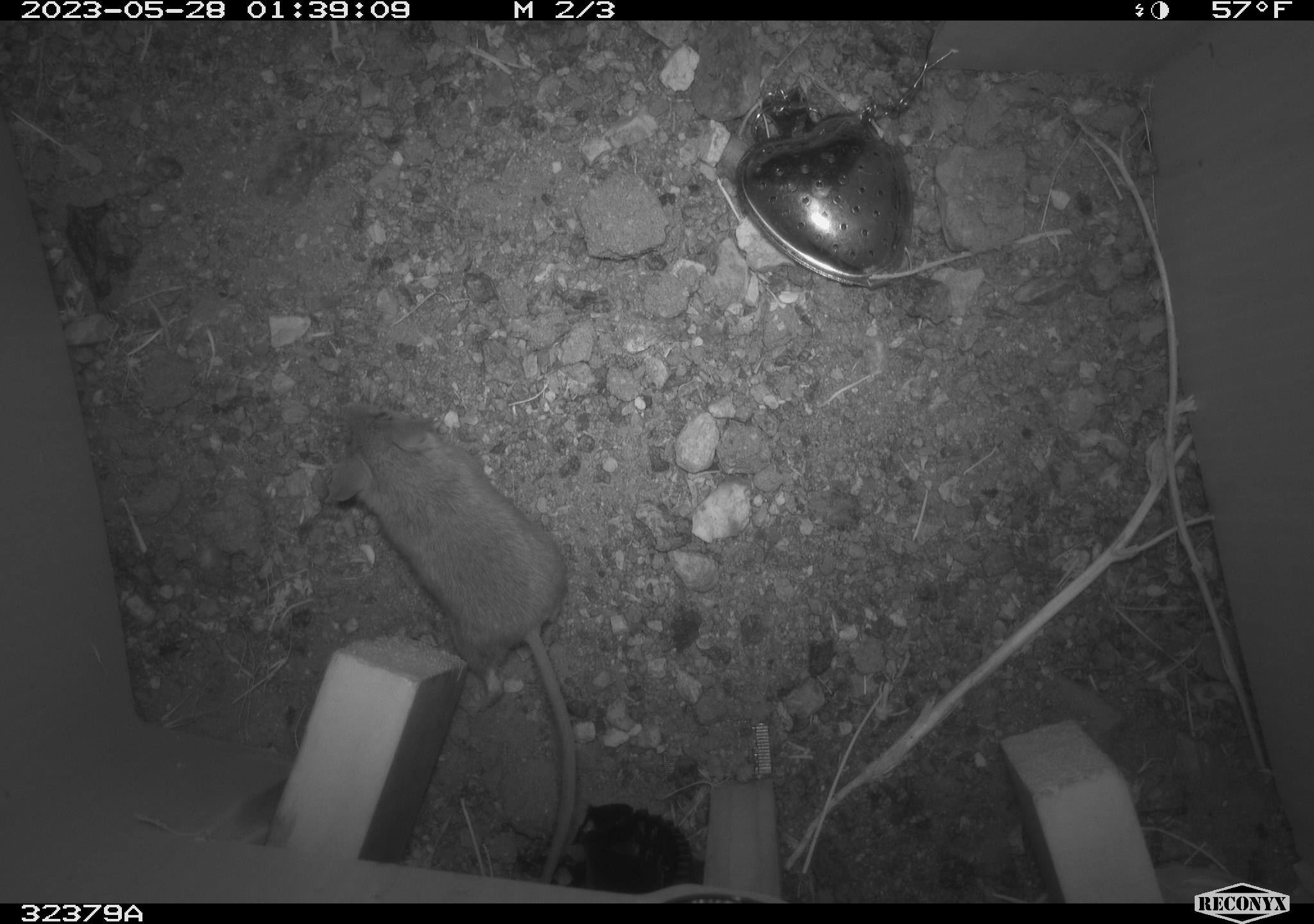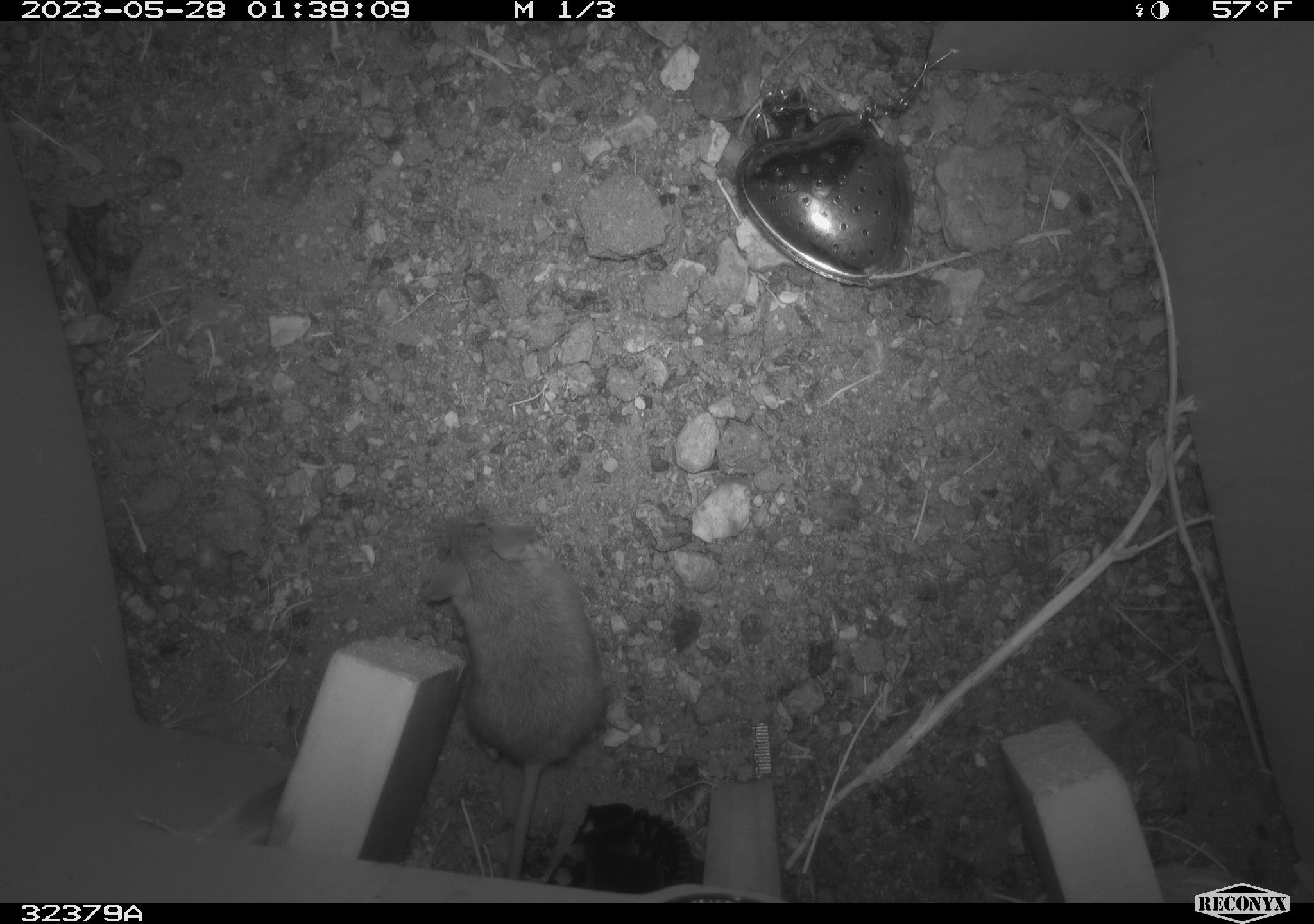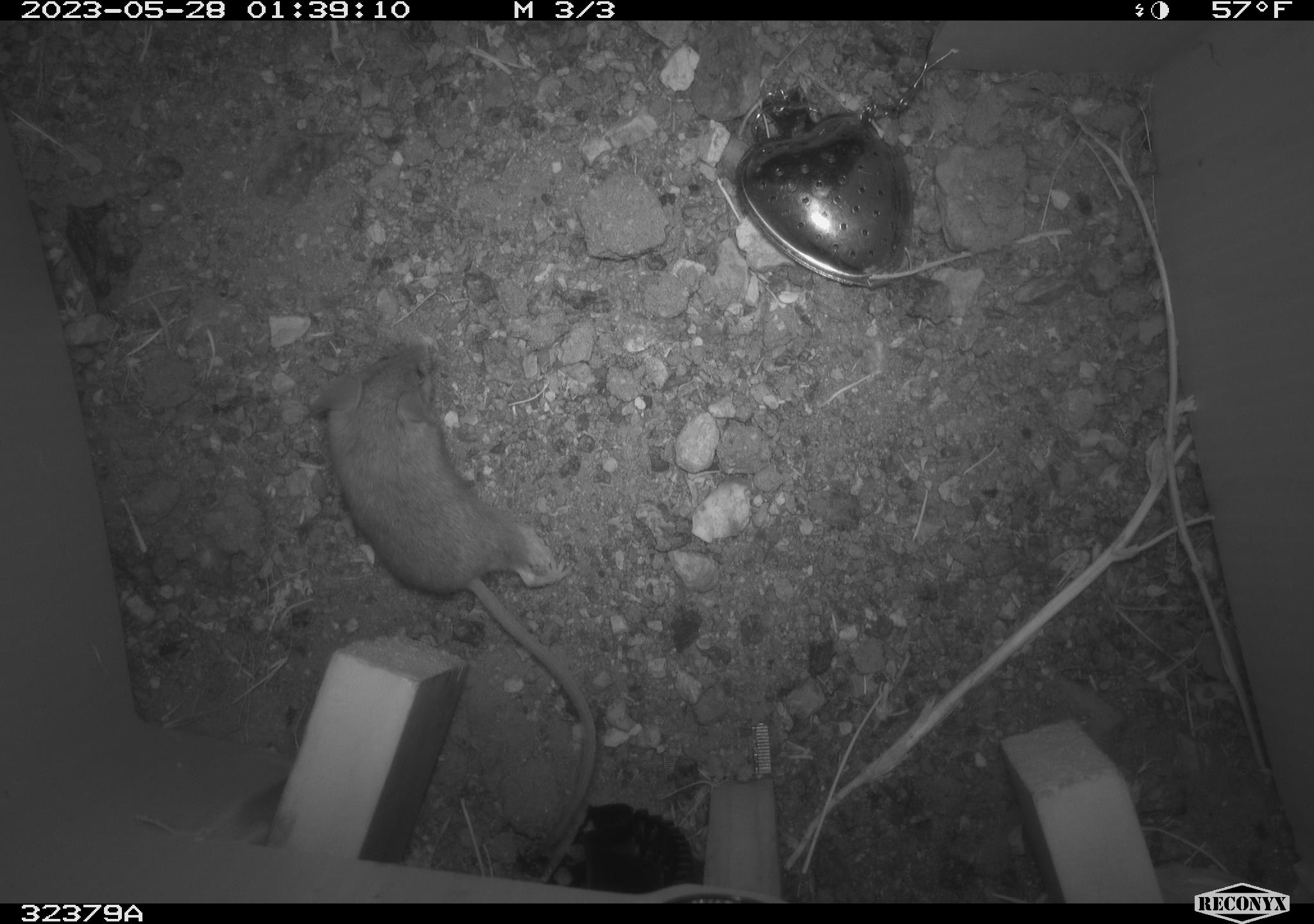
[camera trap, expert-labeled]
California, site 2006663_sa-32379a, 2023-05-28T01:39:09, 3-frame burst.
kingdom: Animalia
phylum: Chordata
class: Mammalia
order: Rodentia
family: Cricetidae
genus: Peromyscus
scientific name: Peromyscus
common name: deer mice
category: peromyscus species